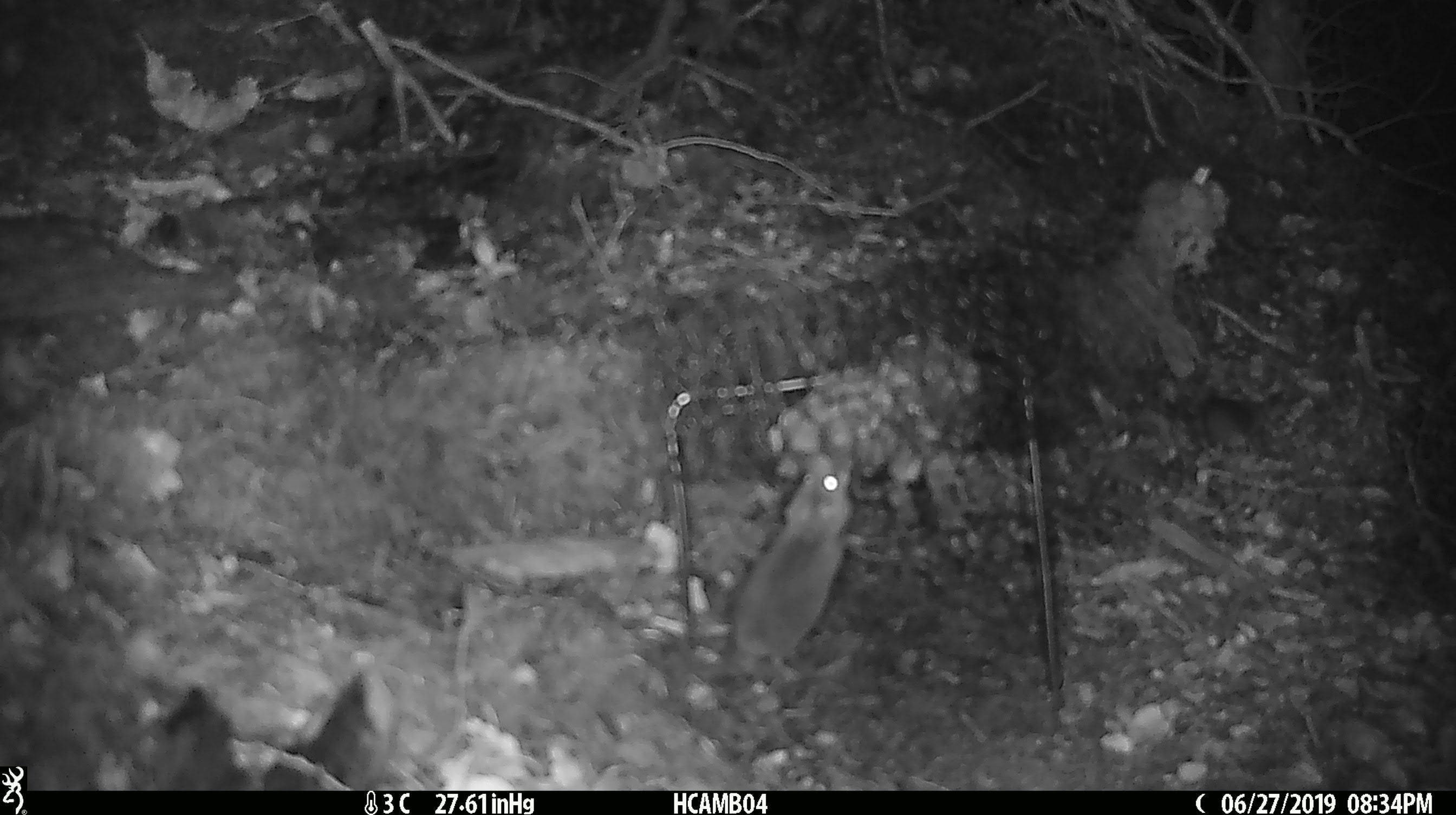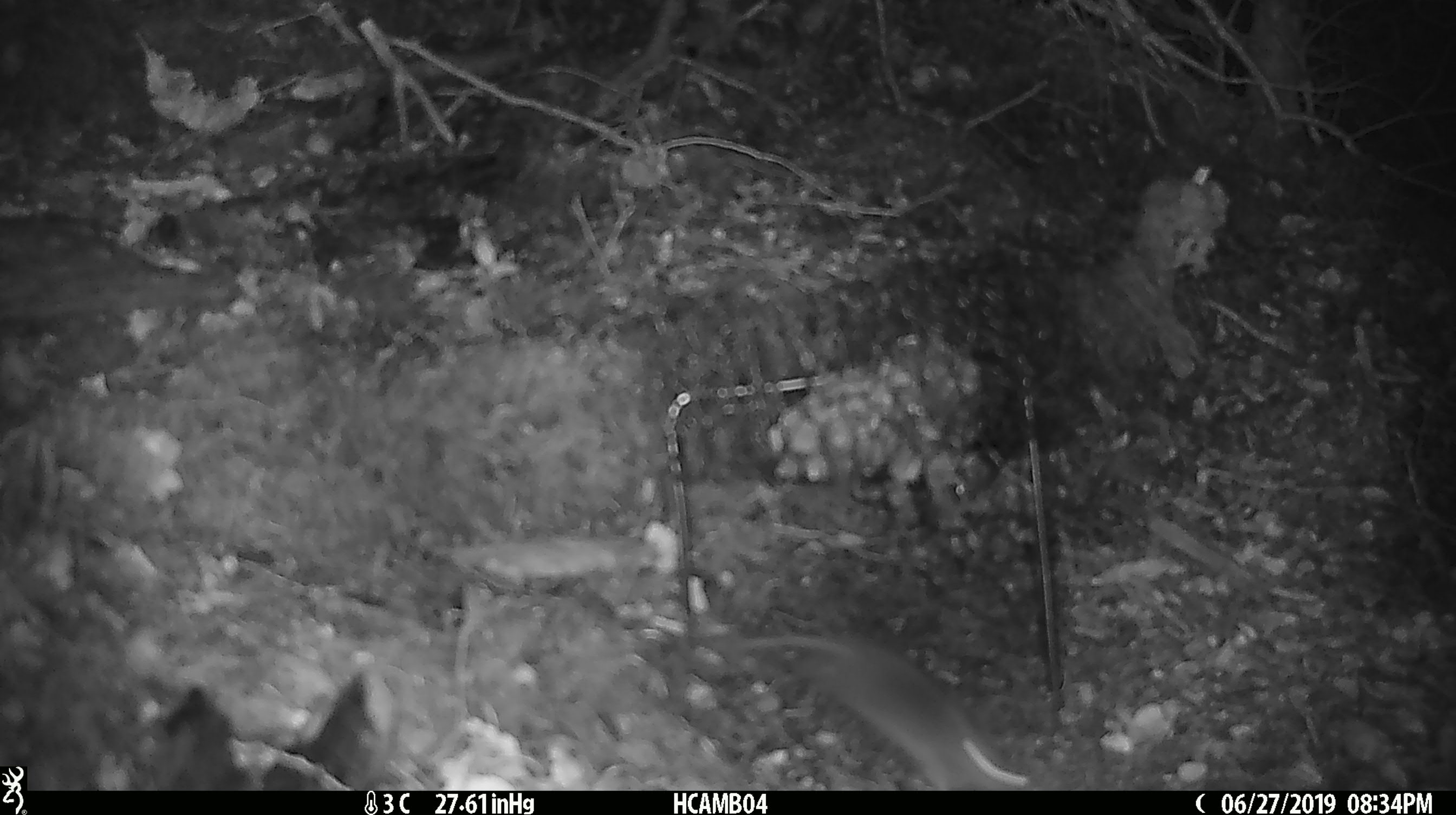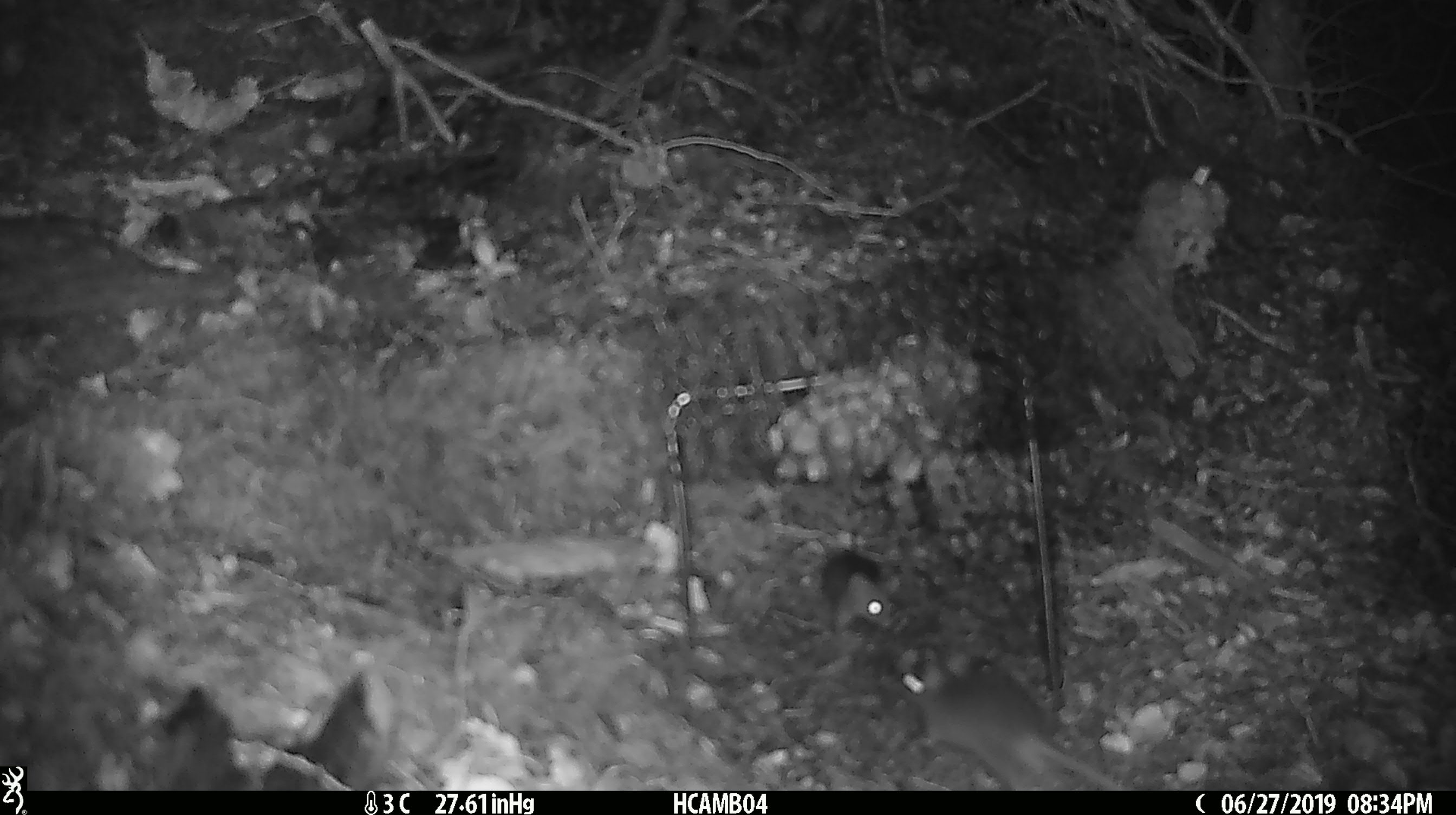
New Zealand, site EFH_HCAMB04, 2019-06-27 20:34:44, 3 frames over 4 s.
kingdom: Animalia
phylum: Chordata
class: Mammalia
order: Rodentia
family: Muridae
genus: Mus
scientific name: Mus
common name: mouse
Mouse (Mus).